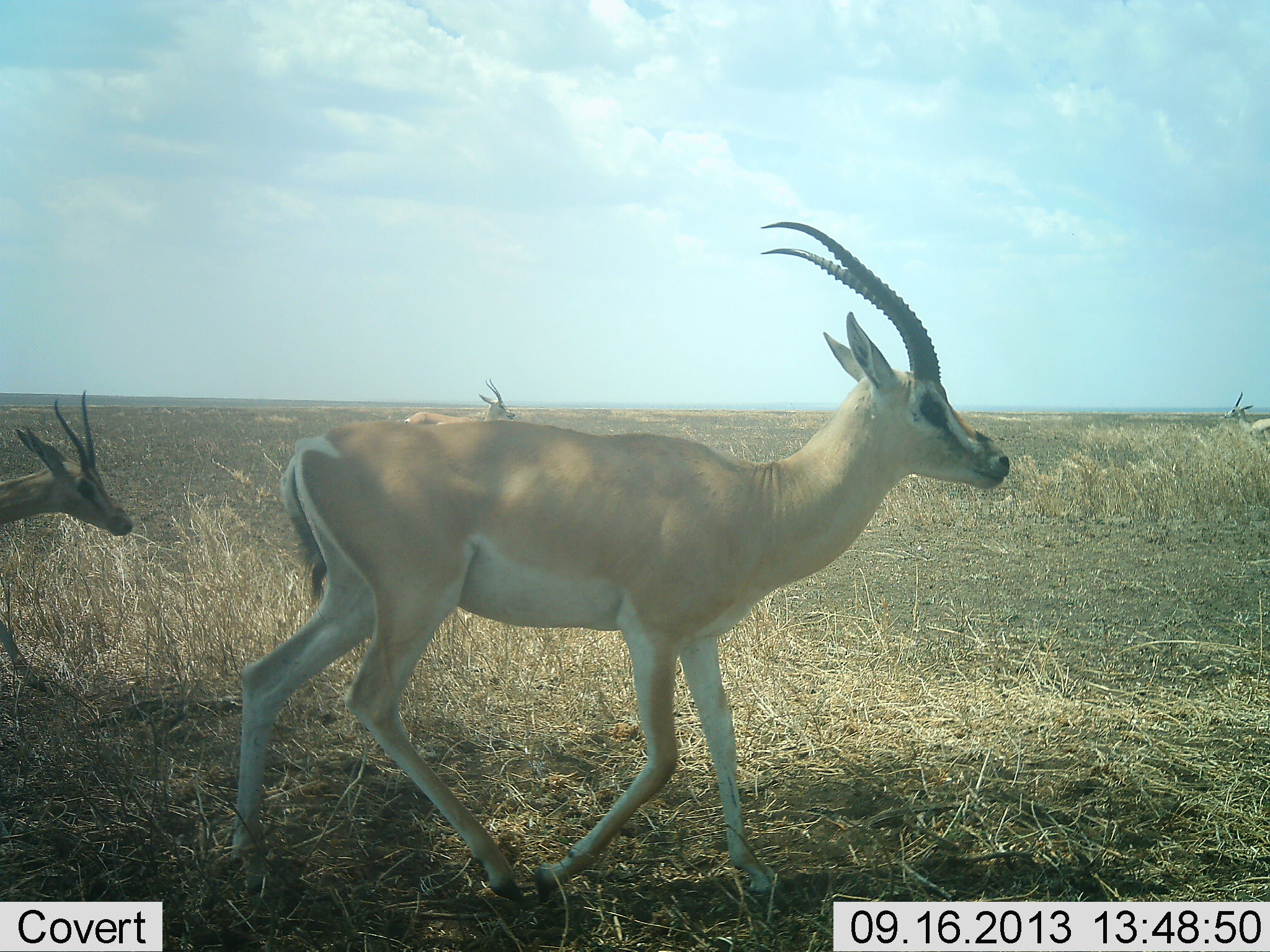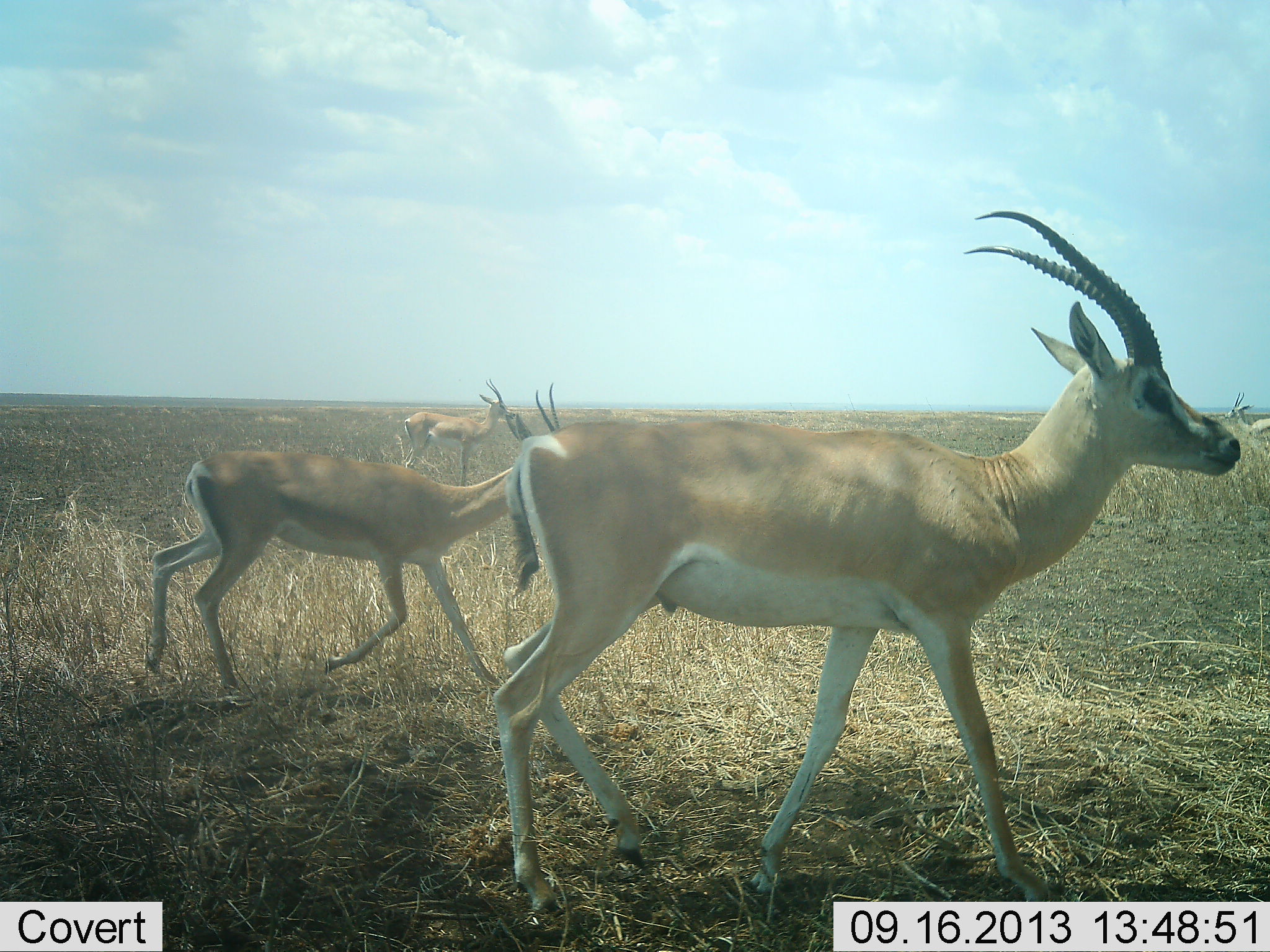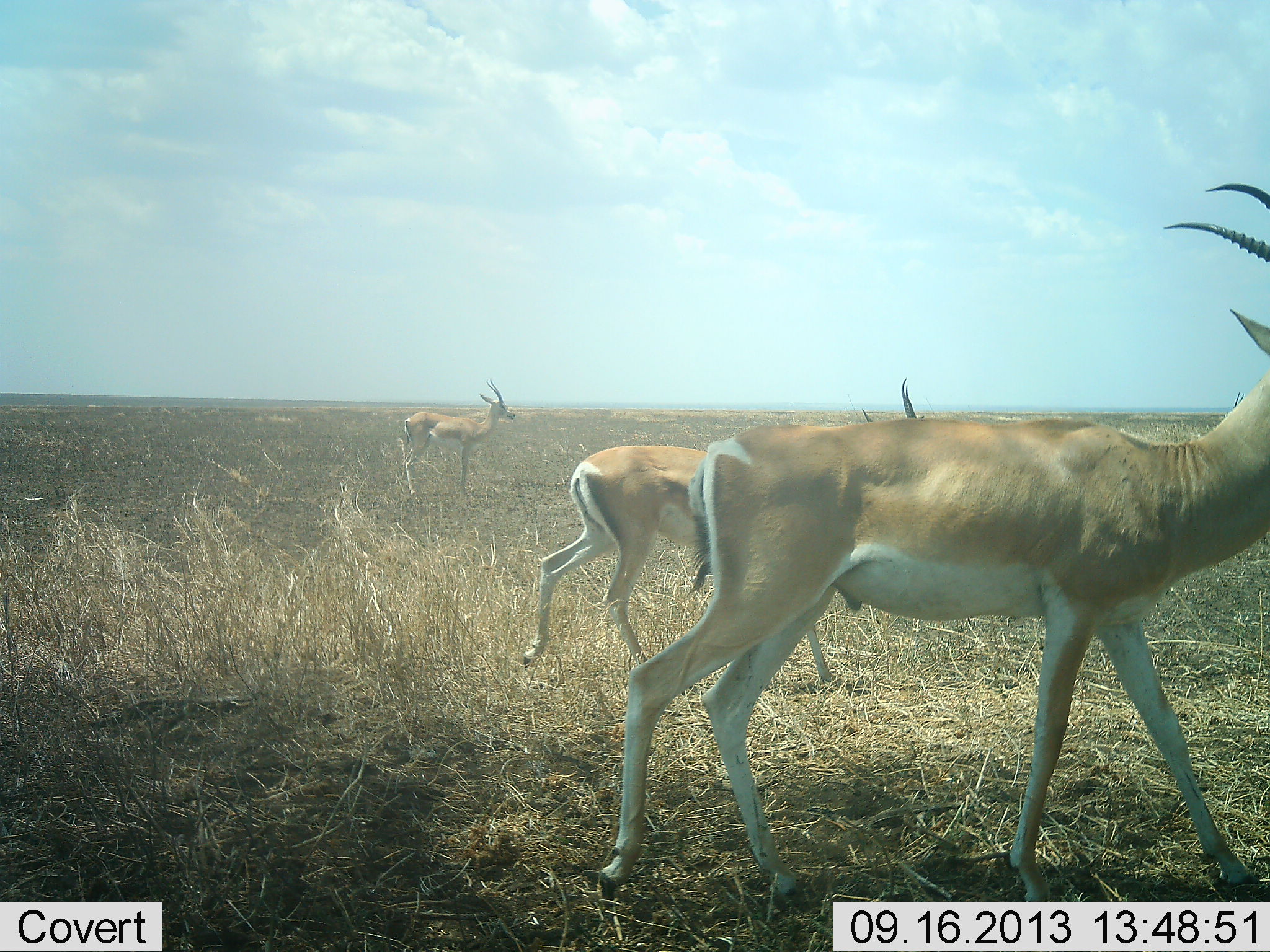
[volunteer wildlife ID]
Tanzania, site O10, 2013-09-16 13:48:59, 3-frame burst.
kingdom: Animalia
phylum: Chordata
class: Mammalia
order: Artiodactyla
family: Bovidae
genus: Nanger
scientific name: Nanger granti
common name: grant's gazelle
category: gazellegrants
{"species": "gazellegrants (grant's gazelle) (Nanger granti)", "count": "3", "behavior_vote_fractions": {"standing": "55%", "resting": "3%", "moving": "97%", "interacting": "0%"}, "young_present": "18%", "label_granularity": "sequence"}